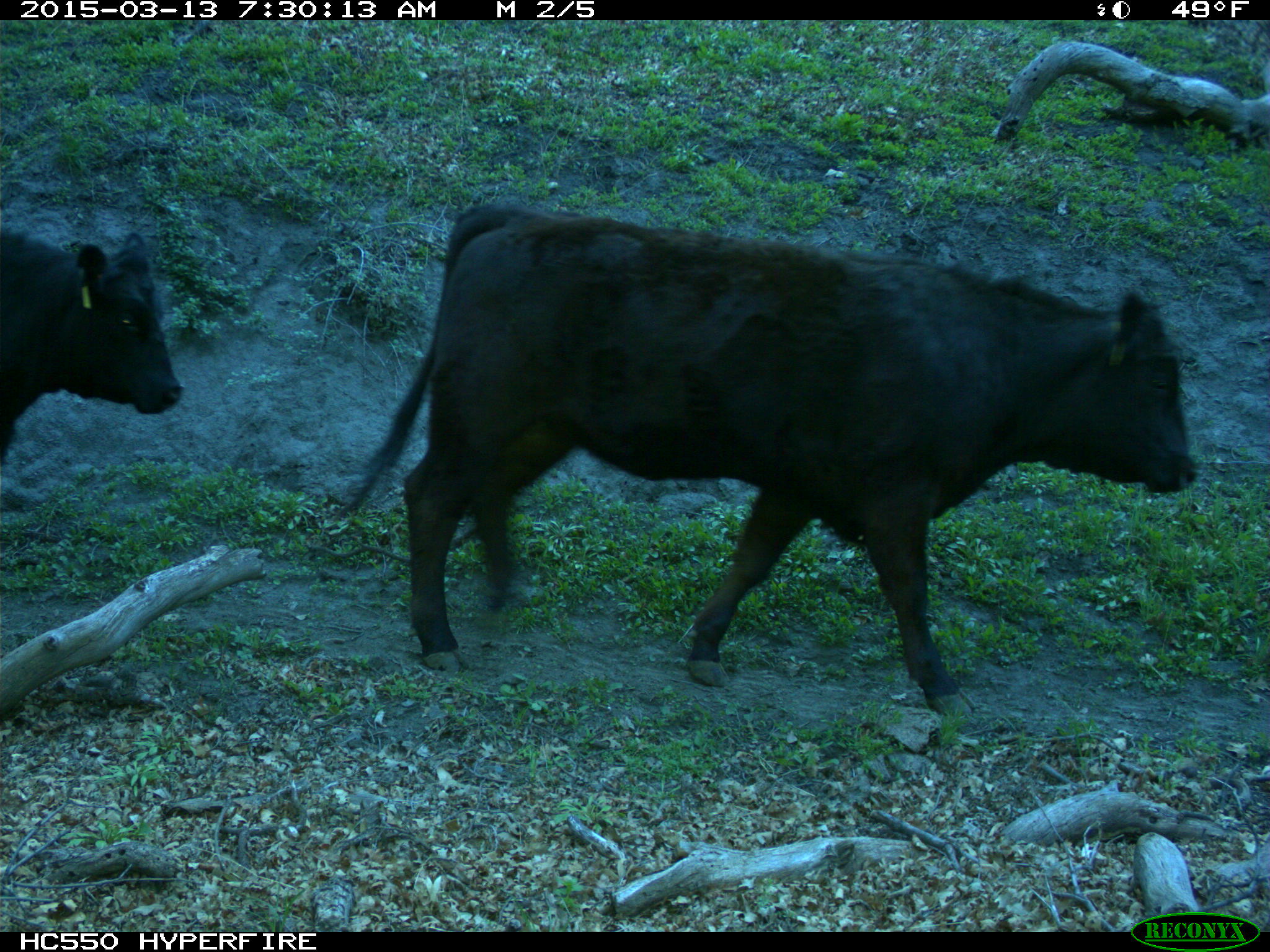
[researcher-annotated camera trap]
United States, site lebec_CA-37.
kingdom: Animalia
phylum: Chordata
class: Mammalia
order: Artiodactyla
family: Bovidae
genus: Bos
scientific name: Bos taurus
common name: domestic cow